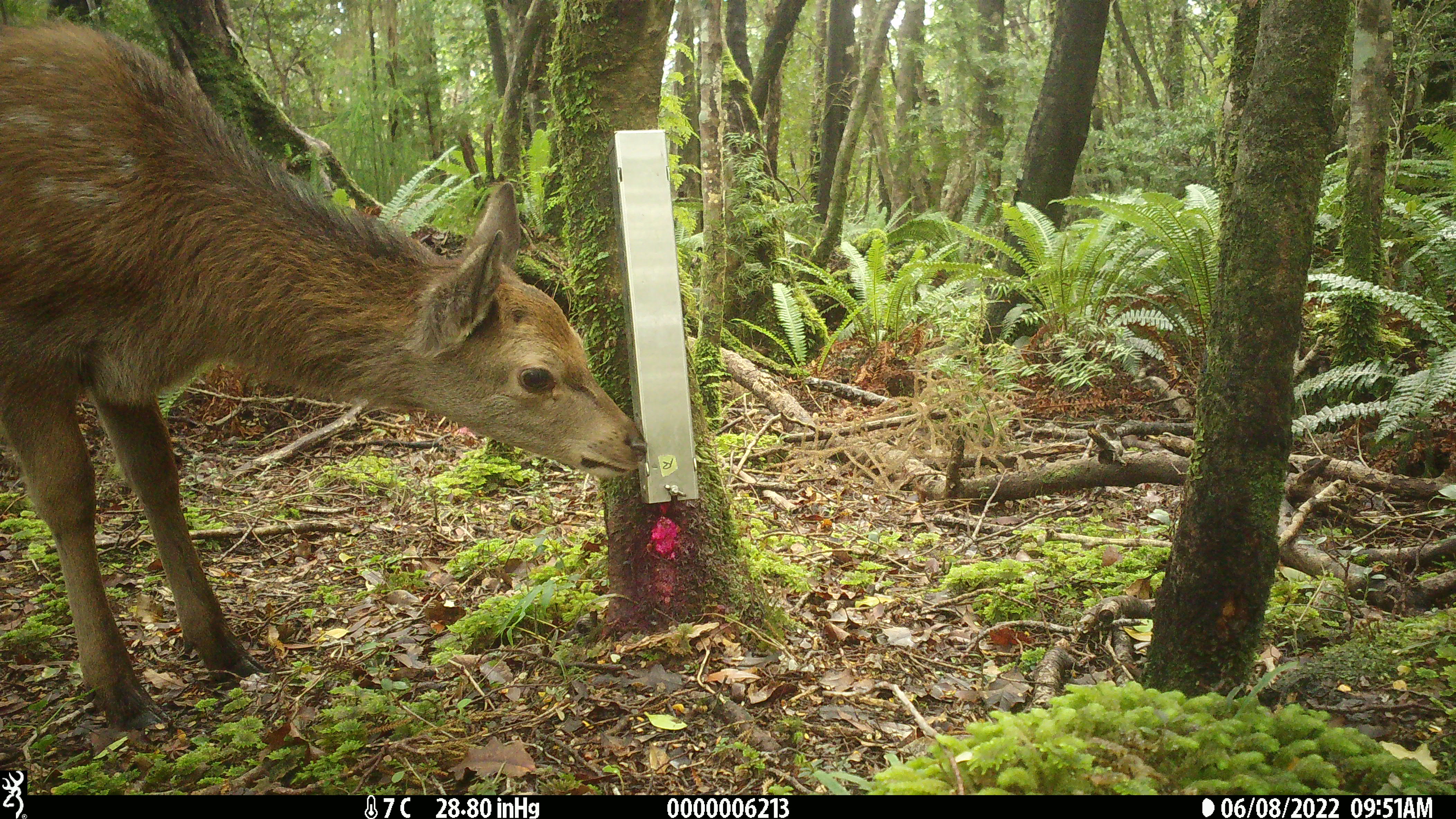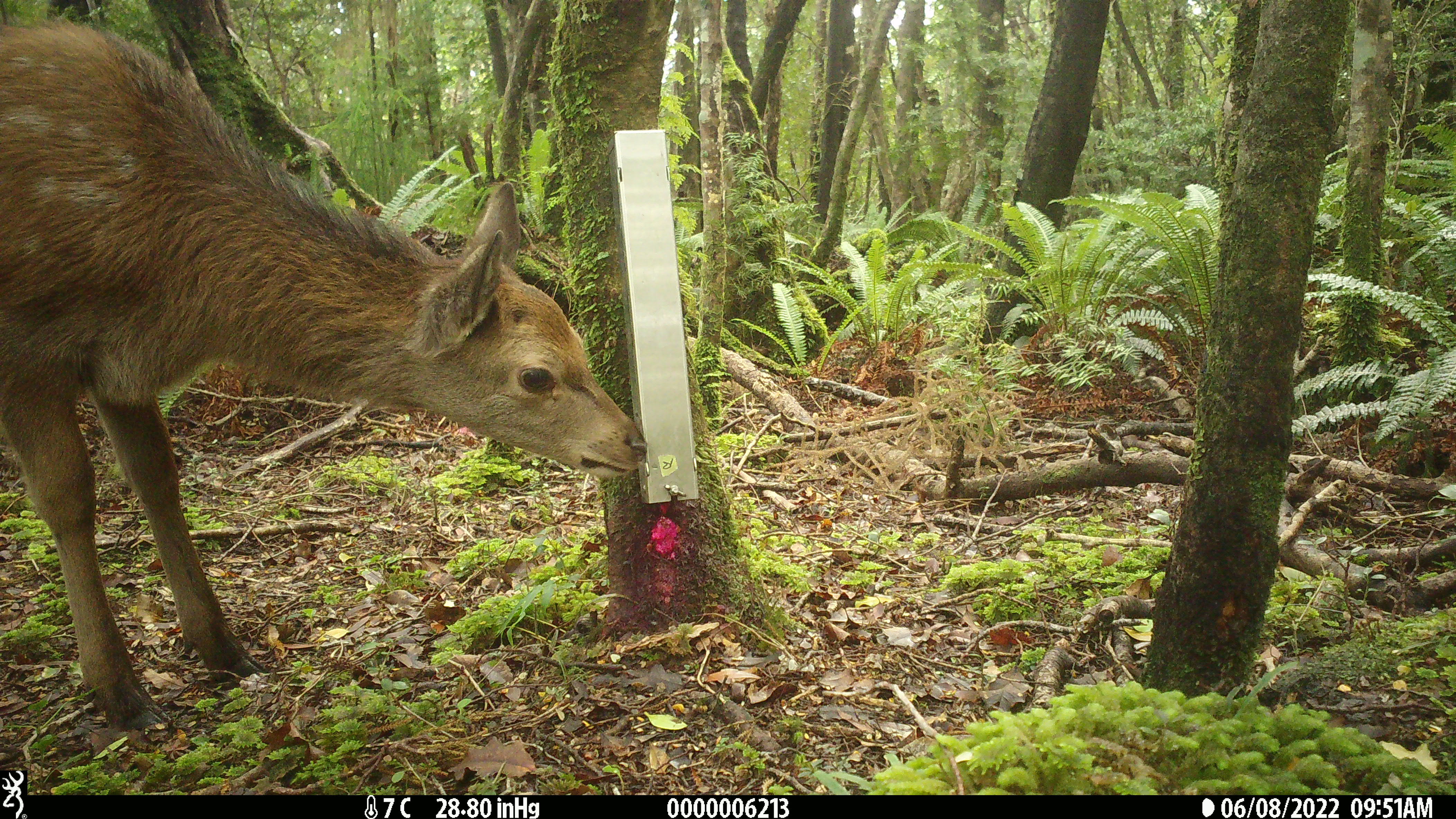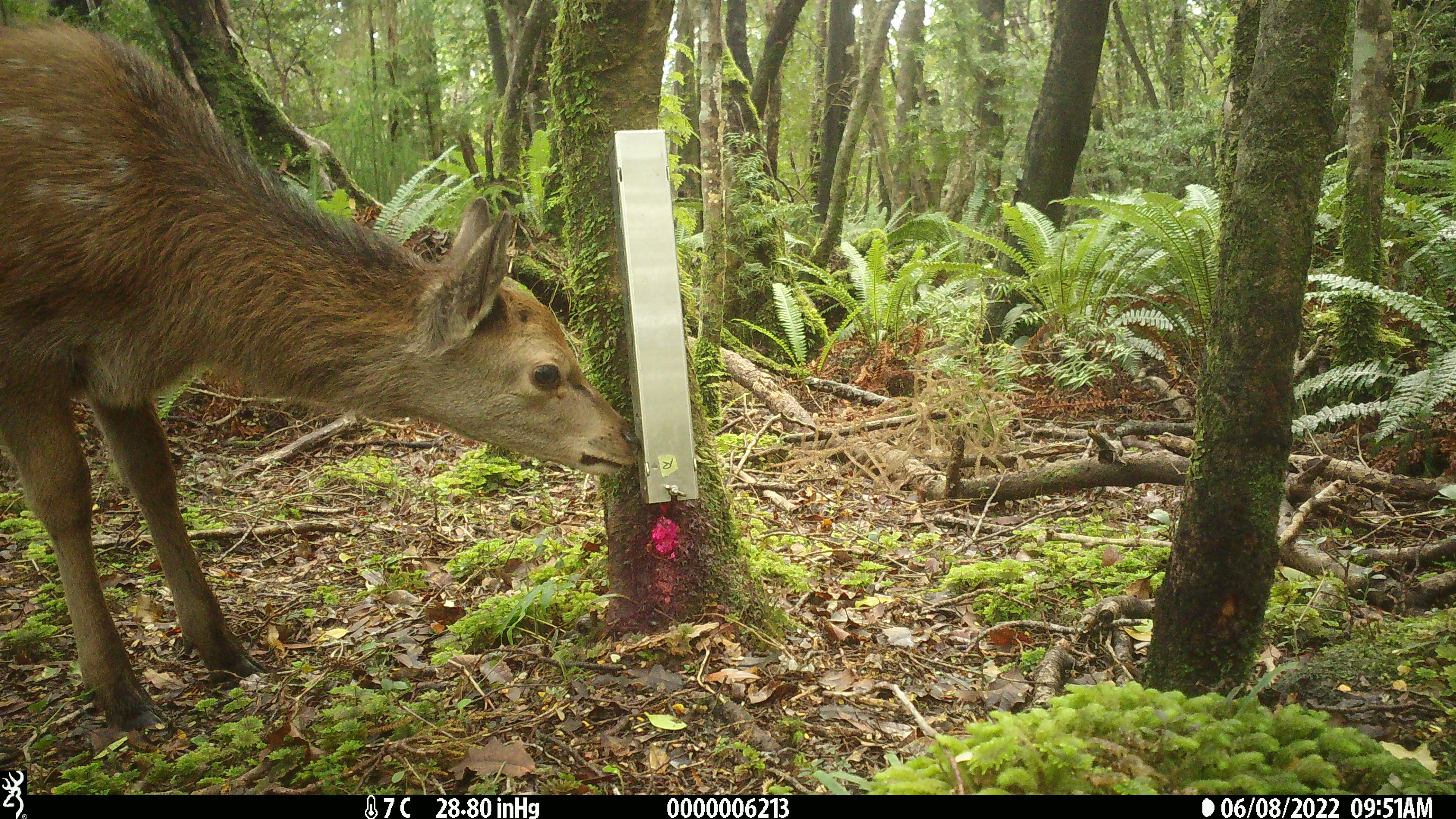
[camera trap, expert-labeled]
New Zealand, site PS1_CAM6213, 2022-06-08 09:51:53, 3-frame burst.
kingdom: Animalia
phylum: Chordata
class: Mammalia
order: Artiodactyla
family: Cervidae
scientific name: Cervidae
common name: deer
Deer (Cervidae).